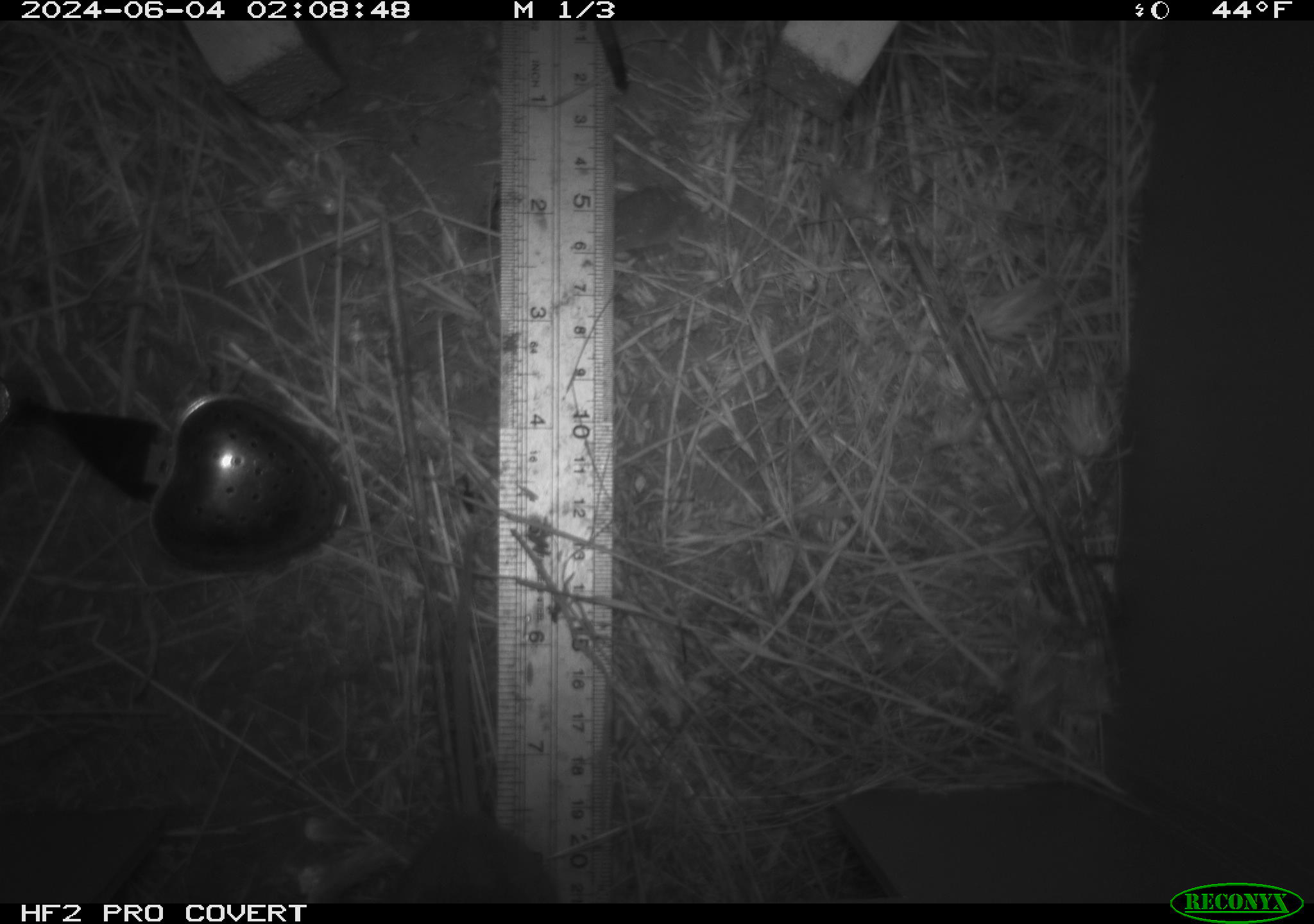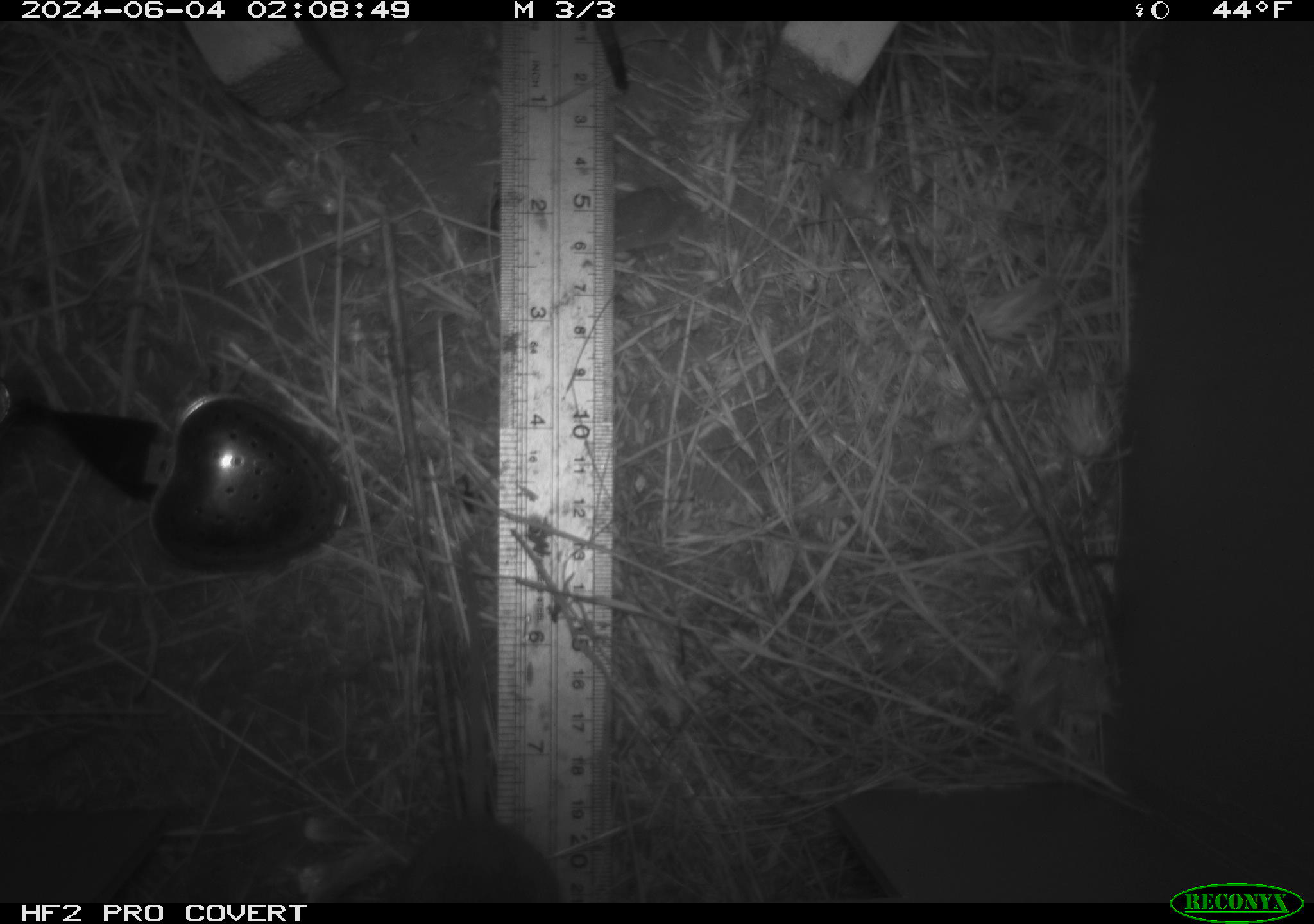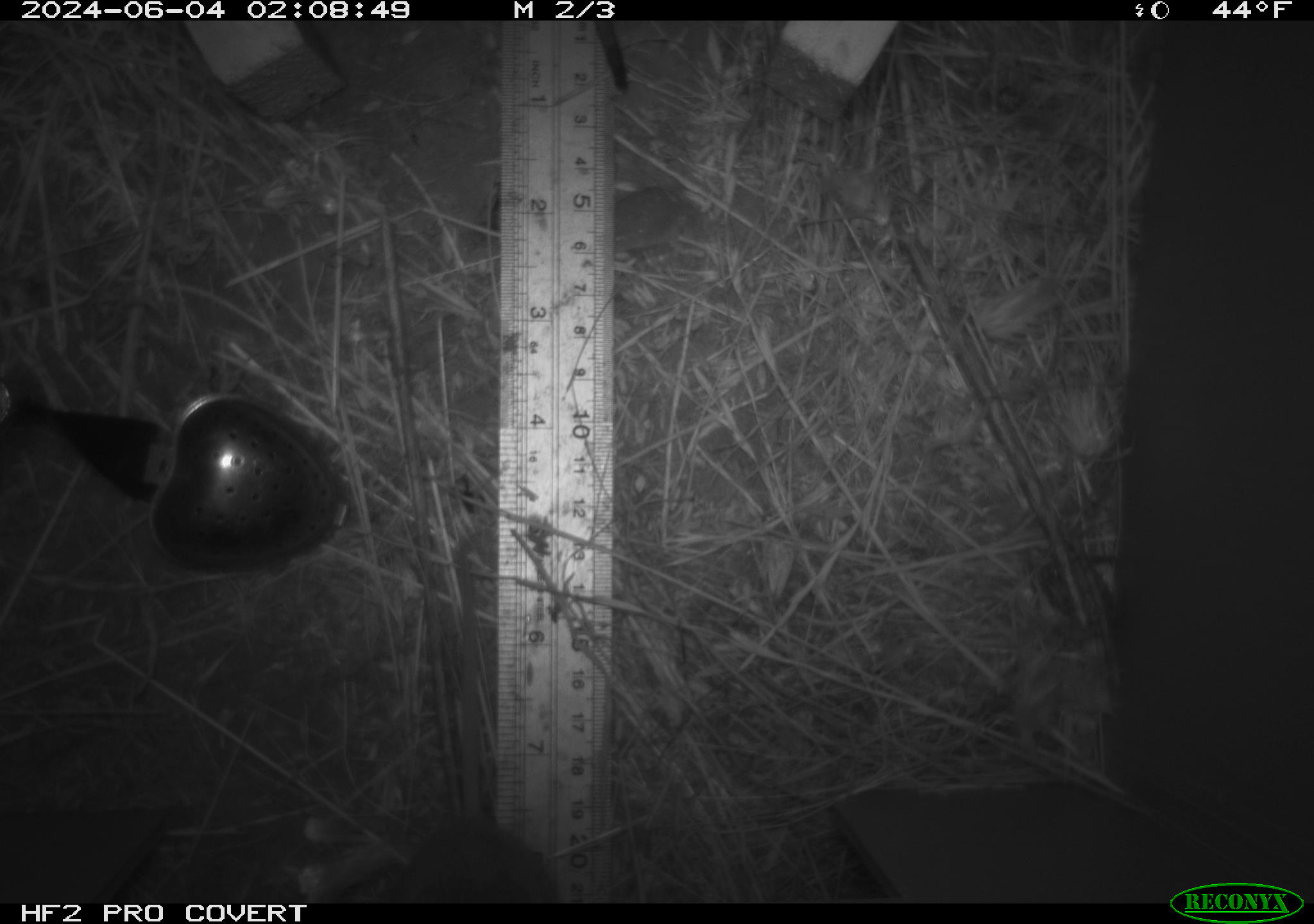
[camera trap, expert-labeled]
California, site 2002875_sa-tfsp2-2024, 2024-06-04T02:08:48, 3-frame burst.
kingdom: Animalia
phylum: Chordata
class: Mammalia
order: Rodentia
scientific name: Rodentia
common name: rodent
Rodent (Rodentia).